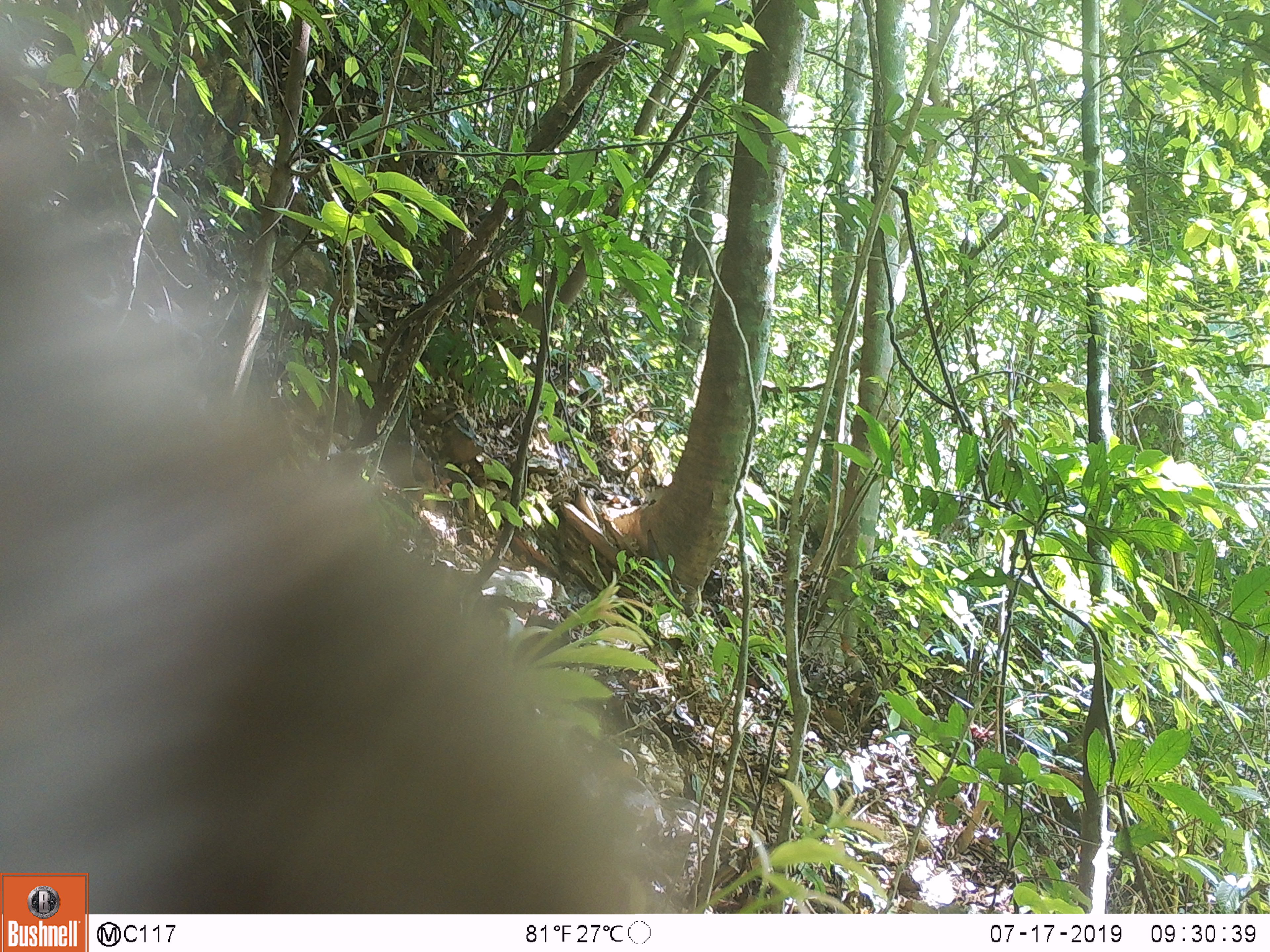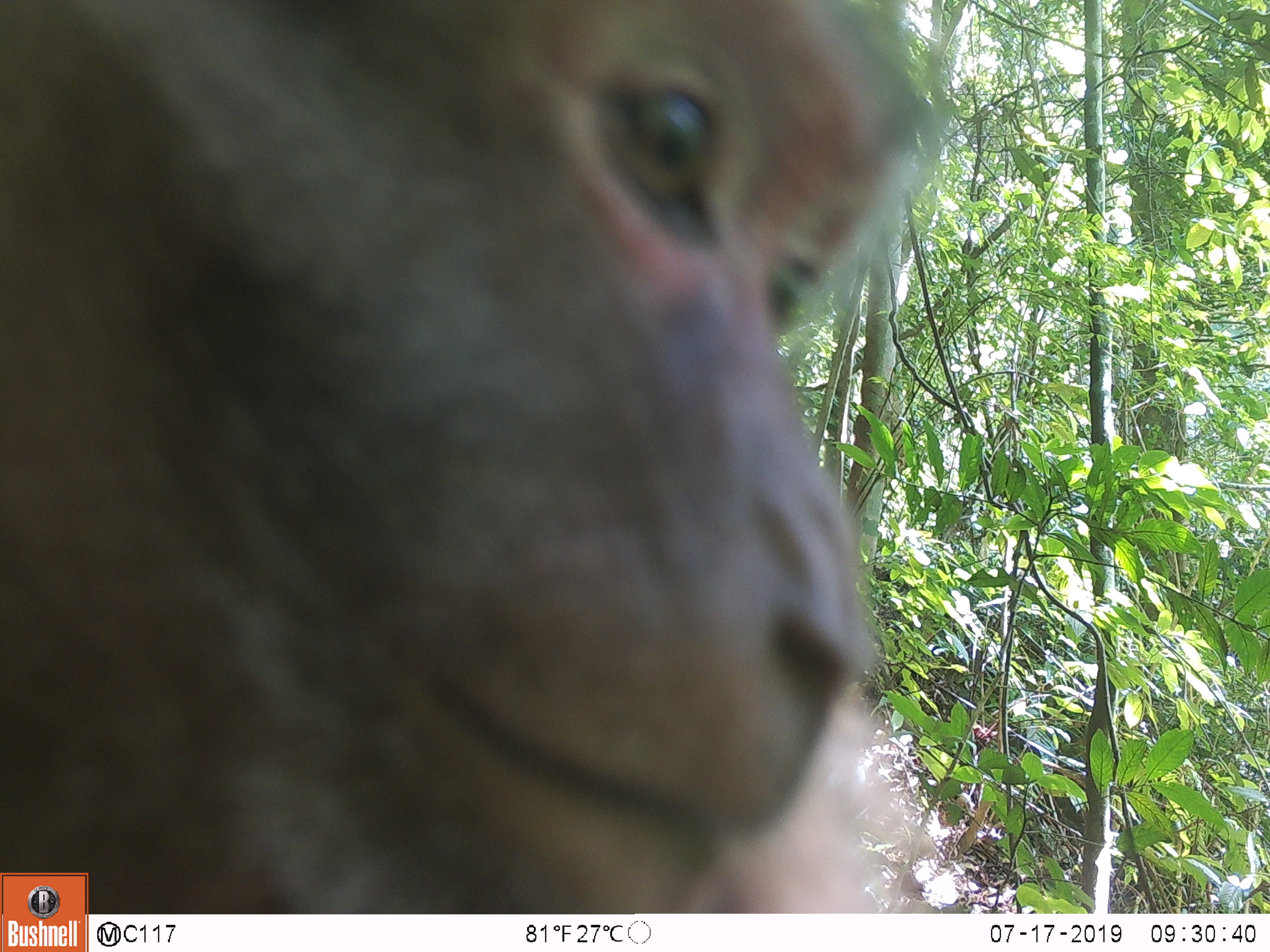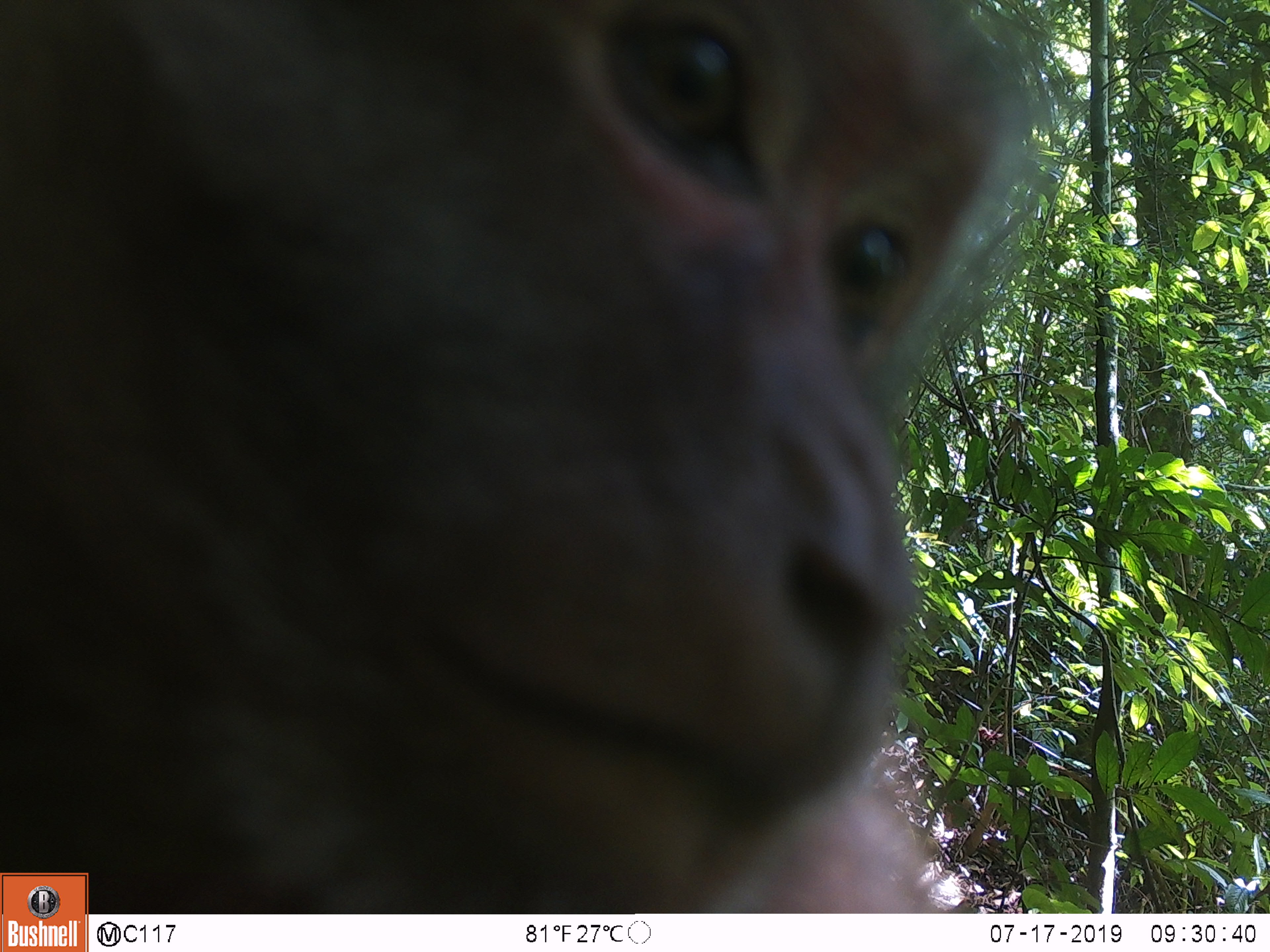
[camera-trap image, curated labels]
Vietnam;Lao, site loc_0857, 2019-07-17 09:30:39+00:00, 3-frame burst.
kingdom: Animalia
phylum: Chordata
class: Mammalia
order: Primates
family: Cercopithecidae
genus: Macaca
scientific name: Macaca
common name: macaque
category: macaque not stump tailed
Macaque not stump tailed (macaque) (Macaca). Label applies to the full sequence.